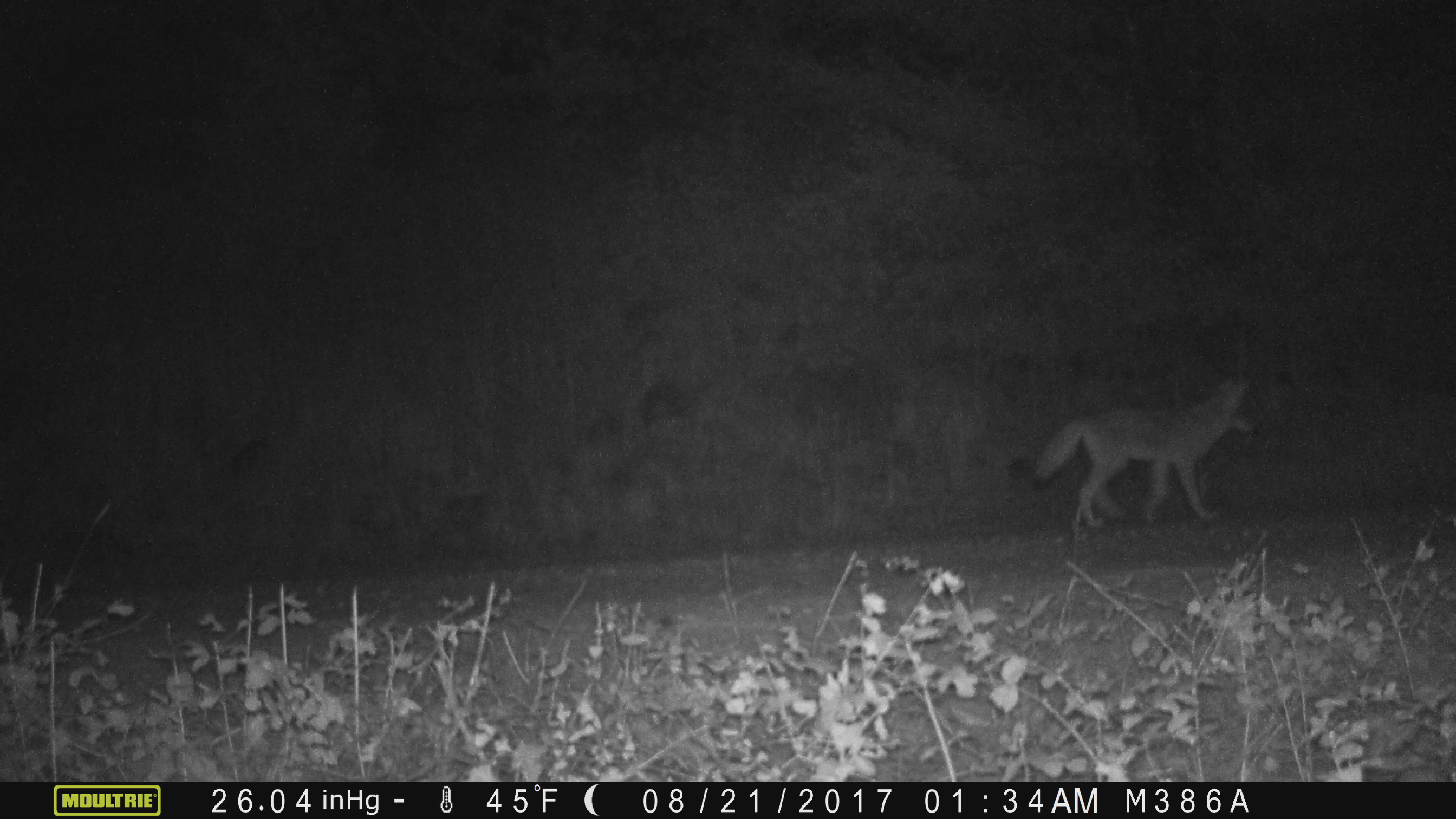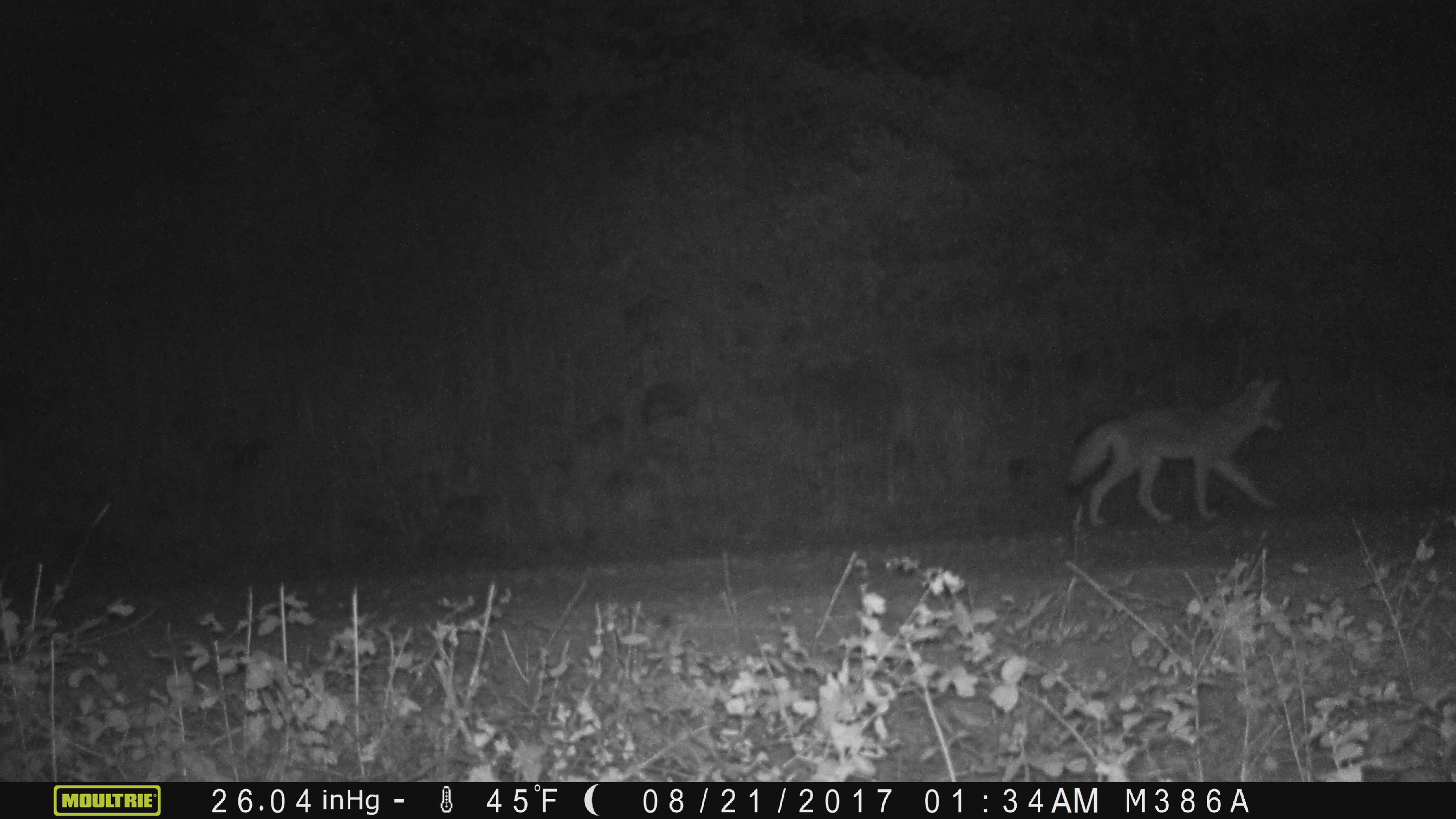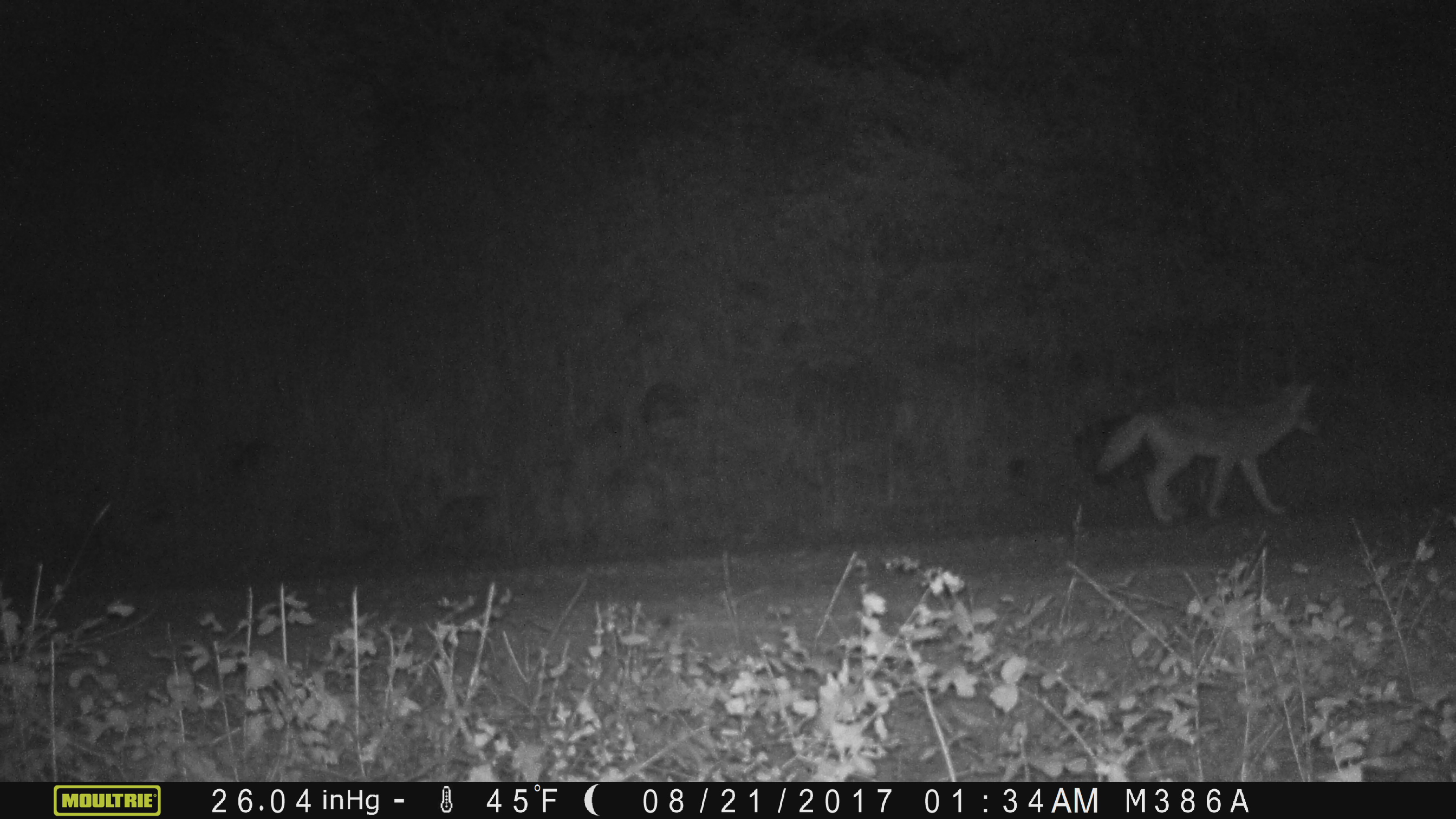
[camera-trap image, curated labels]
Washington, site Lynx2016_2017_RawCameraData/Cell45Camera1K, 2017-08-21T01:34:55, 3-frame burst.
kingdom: Animalia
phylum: Chordata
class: Mammalia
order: Carnivora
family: Canidae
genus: Canis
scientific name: Canis latrans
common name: coyote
Canis latrans (coyote). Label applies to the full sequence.